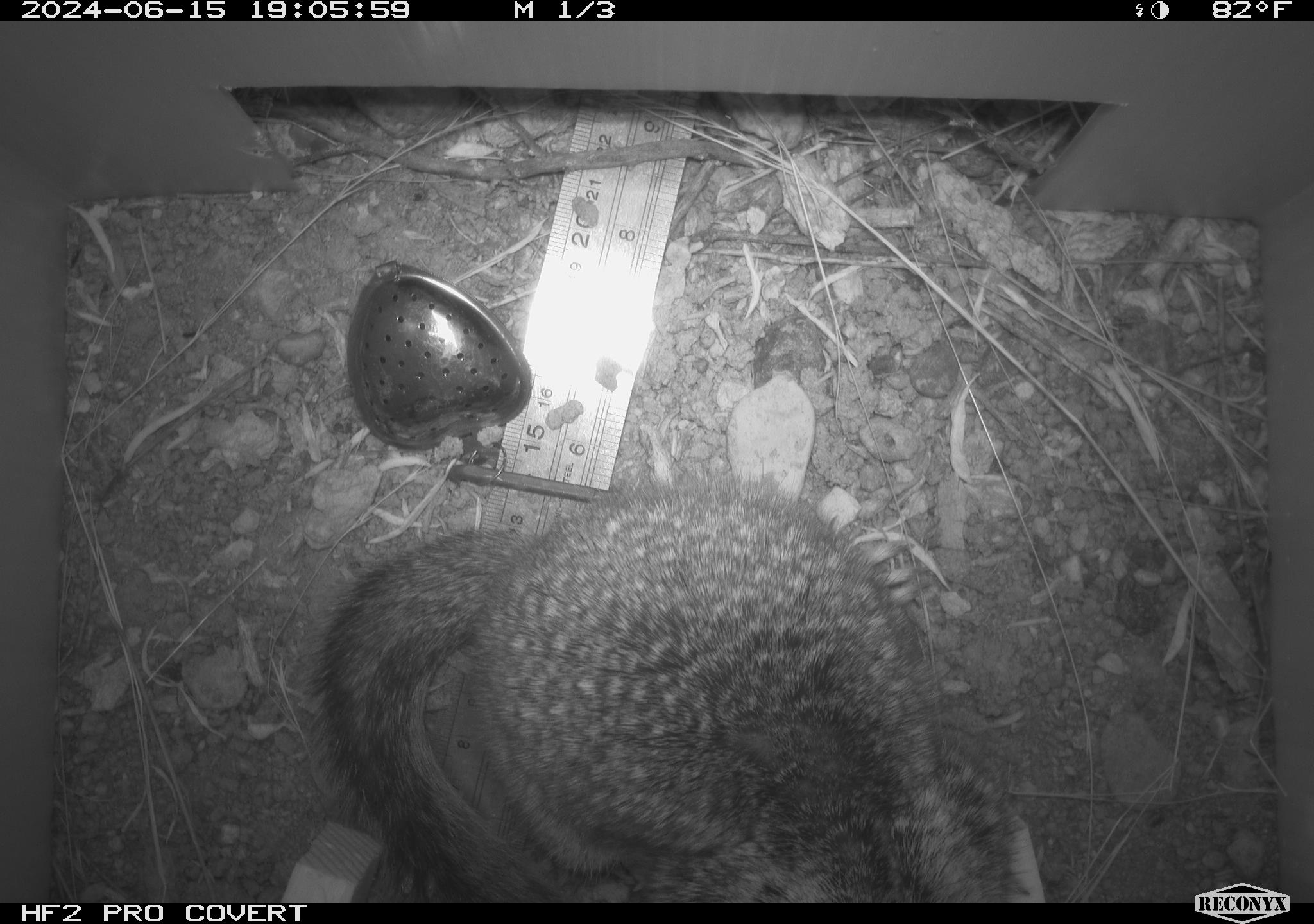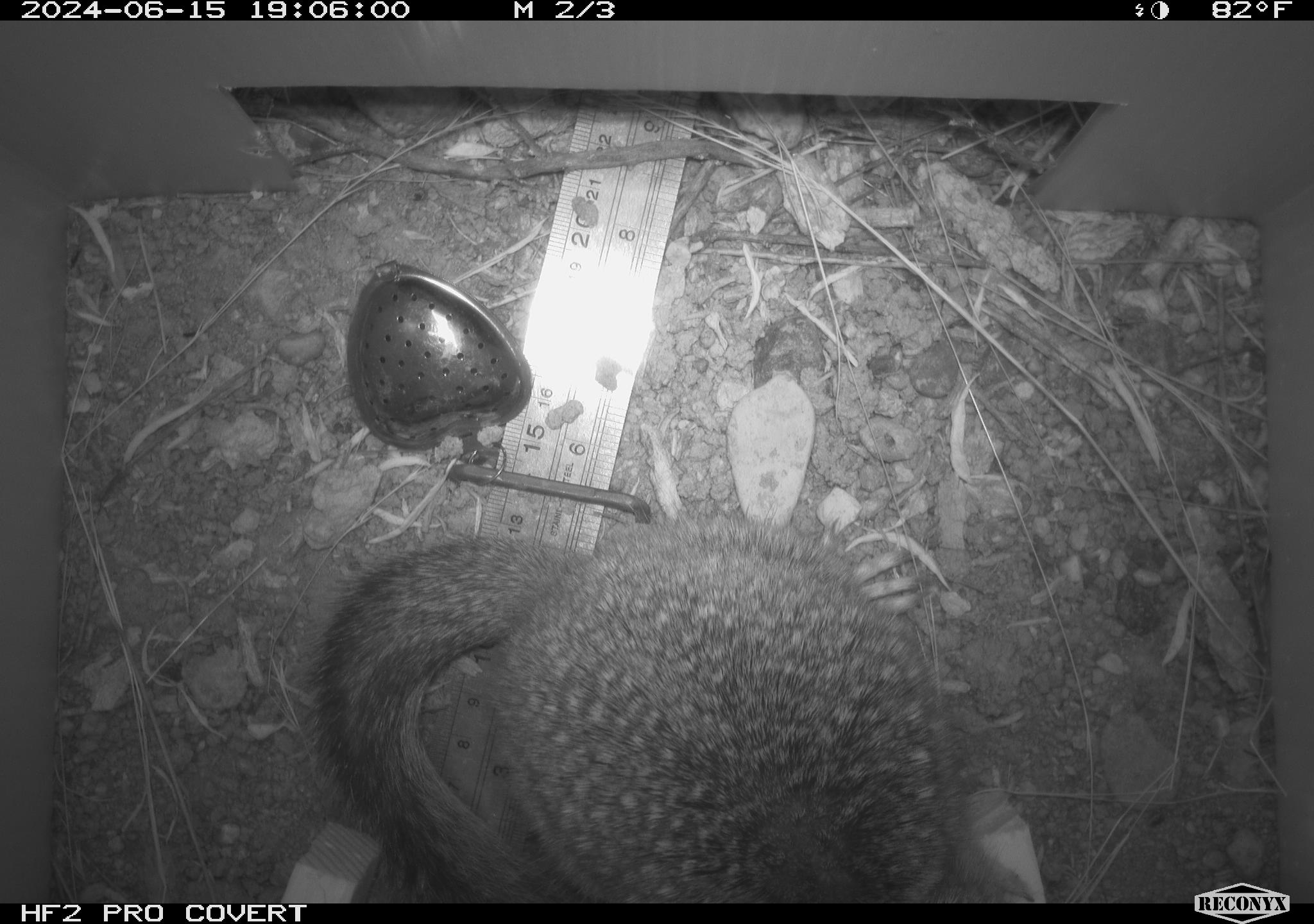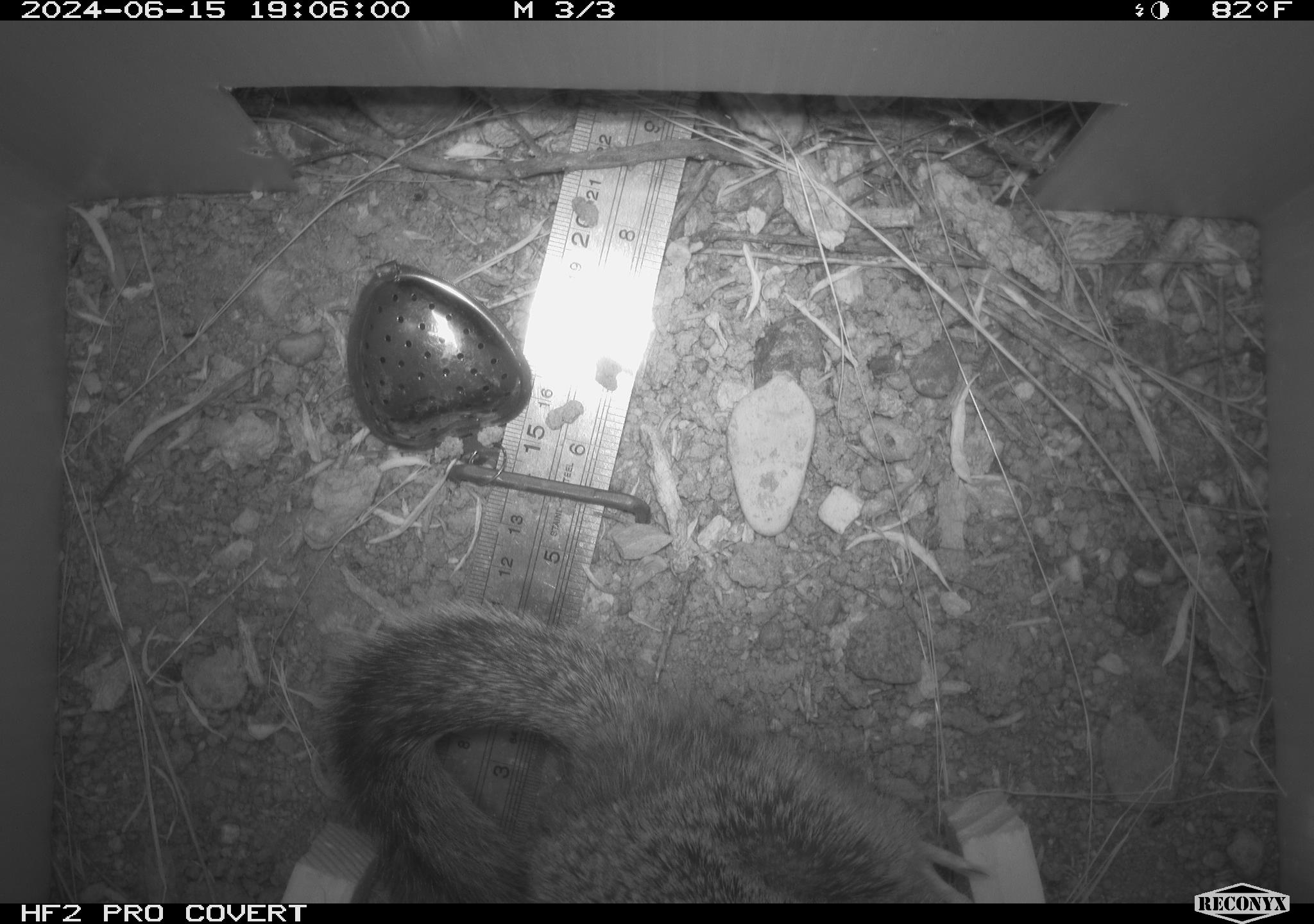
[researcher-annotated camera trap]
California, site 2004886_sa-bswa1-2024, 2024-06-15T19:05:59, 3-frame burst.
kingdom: Animalia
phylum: Chordata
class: Mammalia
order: Rodentia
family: Sciuridae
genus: Otospermophilus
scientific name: Otospermophilus beecheyi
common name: california ground squirrel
California ground squirrel (Otospermophilus beecheyi).